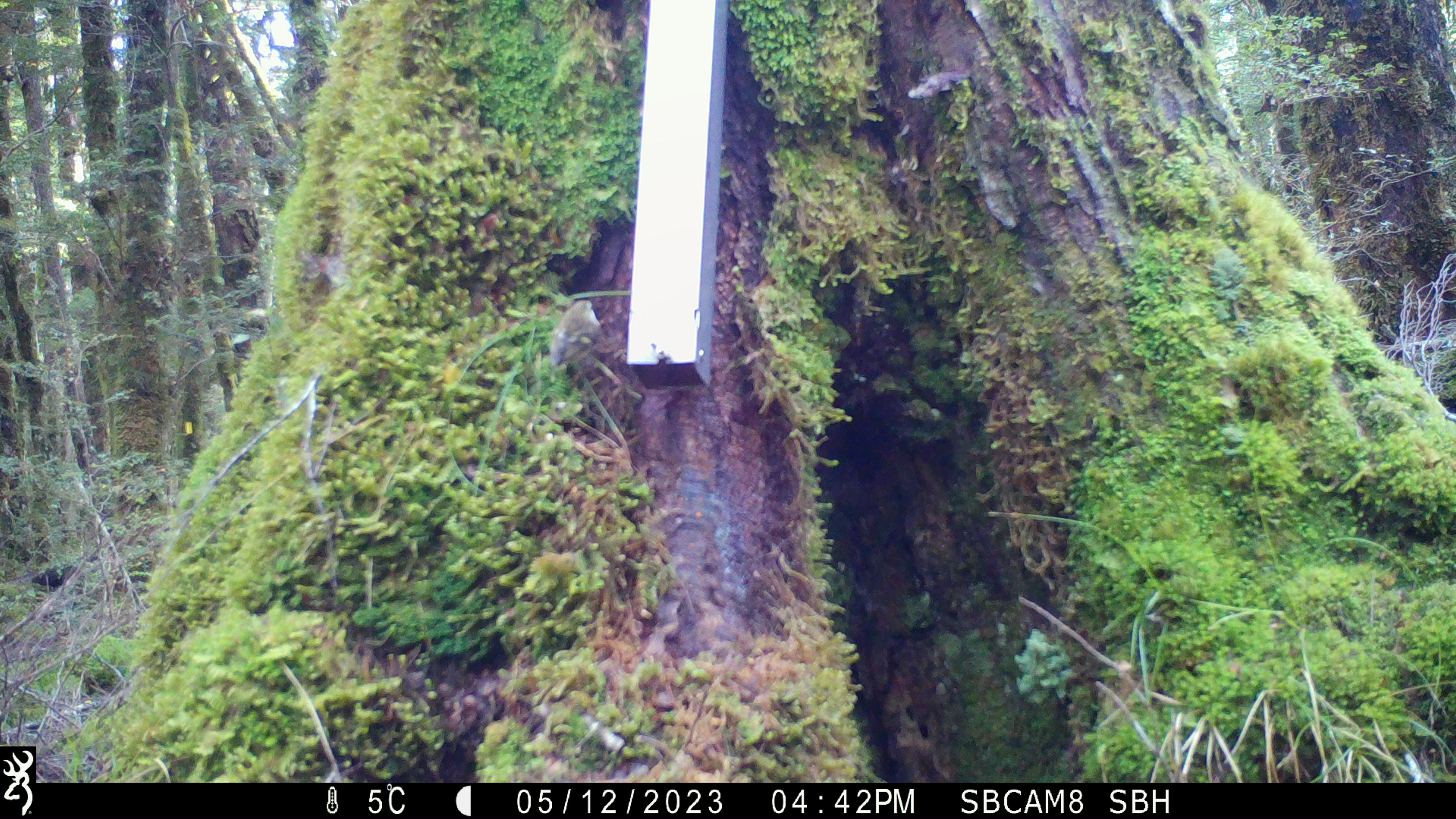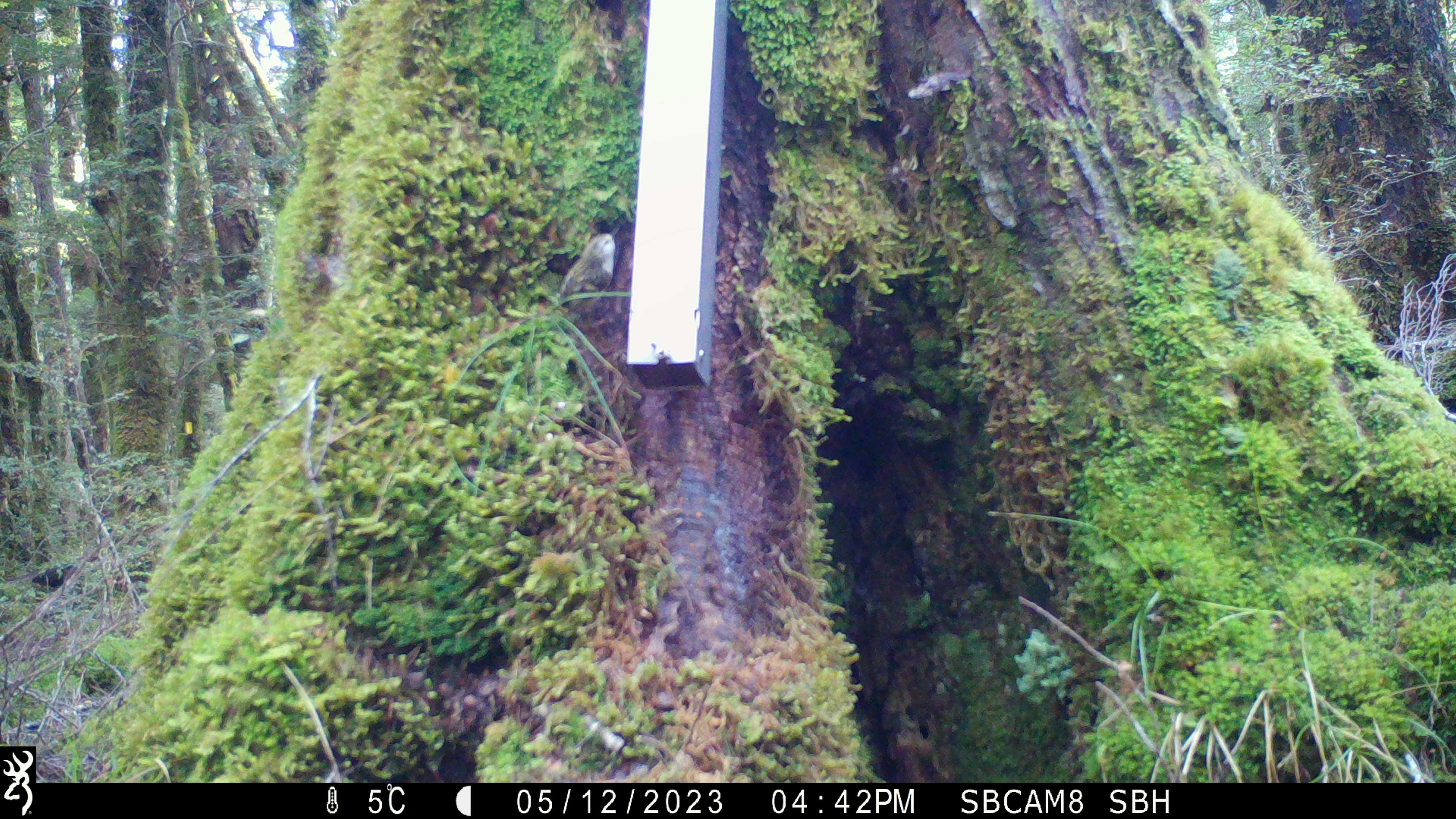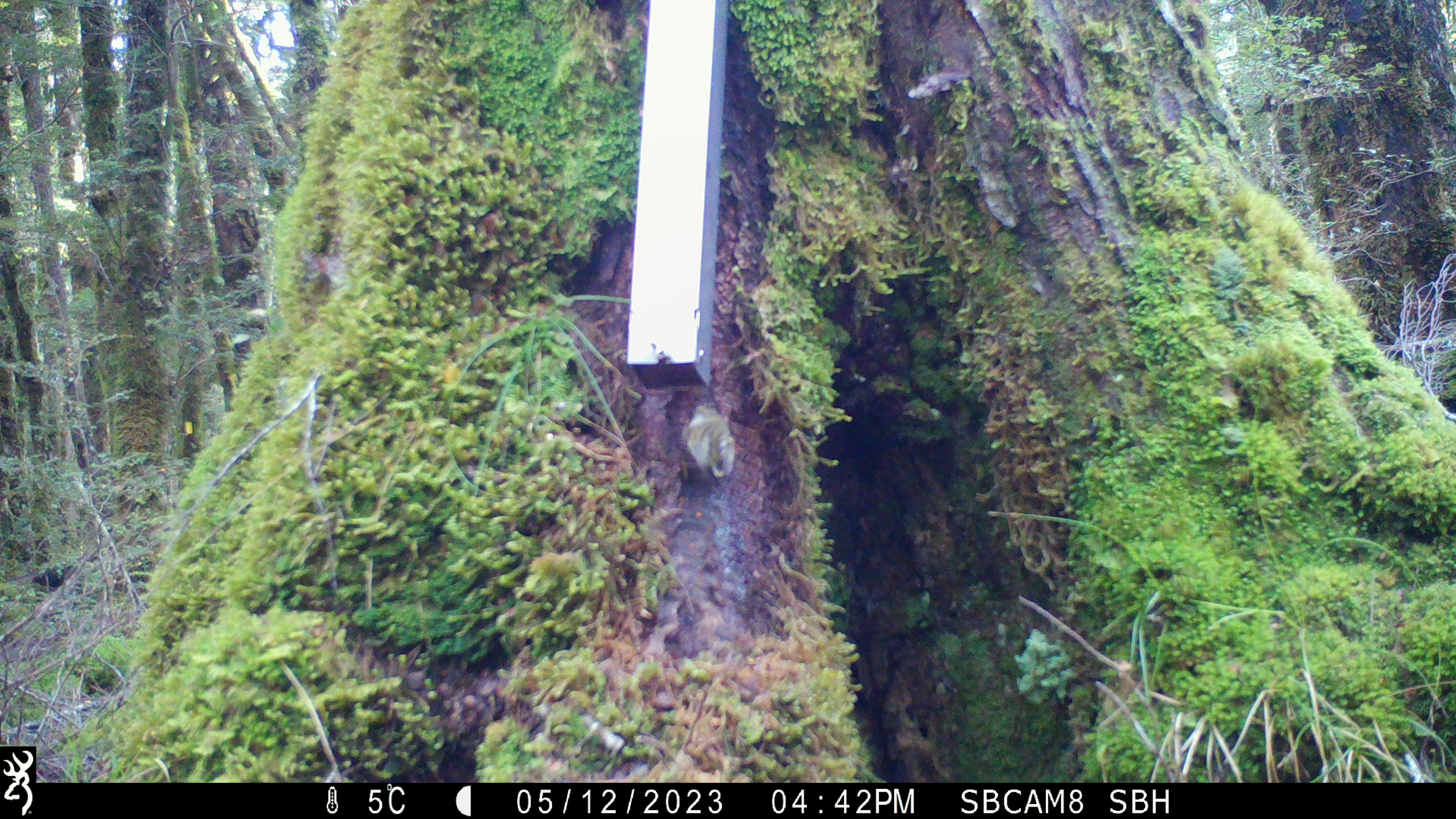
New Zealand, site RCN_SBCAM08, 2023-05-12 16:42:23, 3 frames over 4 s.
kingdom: Animalia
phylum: Chordata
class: Aves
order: Passeriformes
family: Acanthisittidae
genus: Acanthisitta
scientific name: Acanthisitta chloris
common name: rifleman